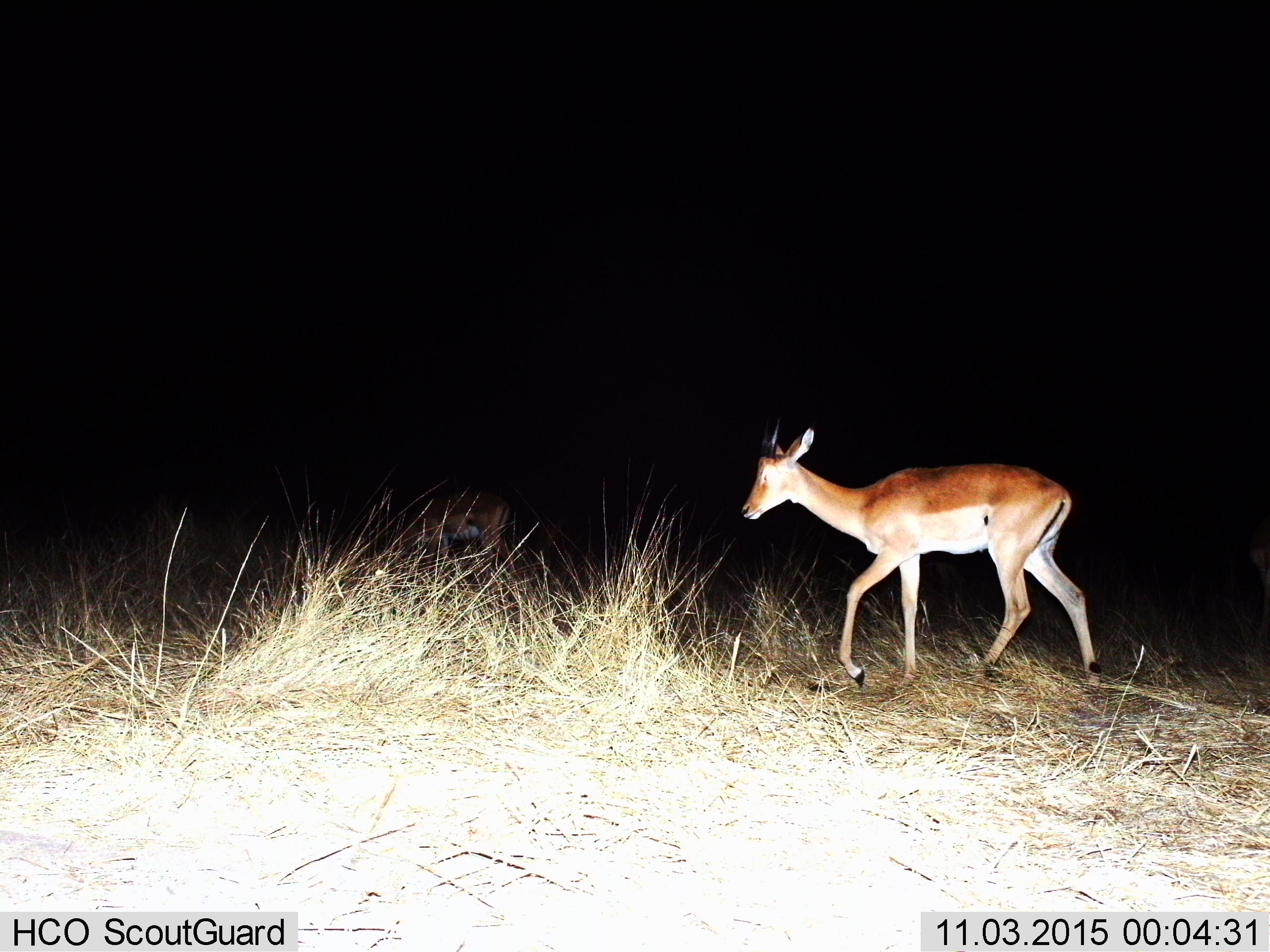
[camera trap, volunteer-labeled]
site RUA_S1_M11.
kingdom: Animalia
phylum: Chordata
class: Mammalia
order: Artiodactyla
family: Bovidae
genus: Aepyceros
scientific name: Aepyceros melampus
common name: impala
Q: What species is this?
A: Impala (Aepyceros melampus).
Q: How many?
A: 2.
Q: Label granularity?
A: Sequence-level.